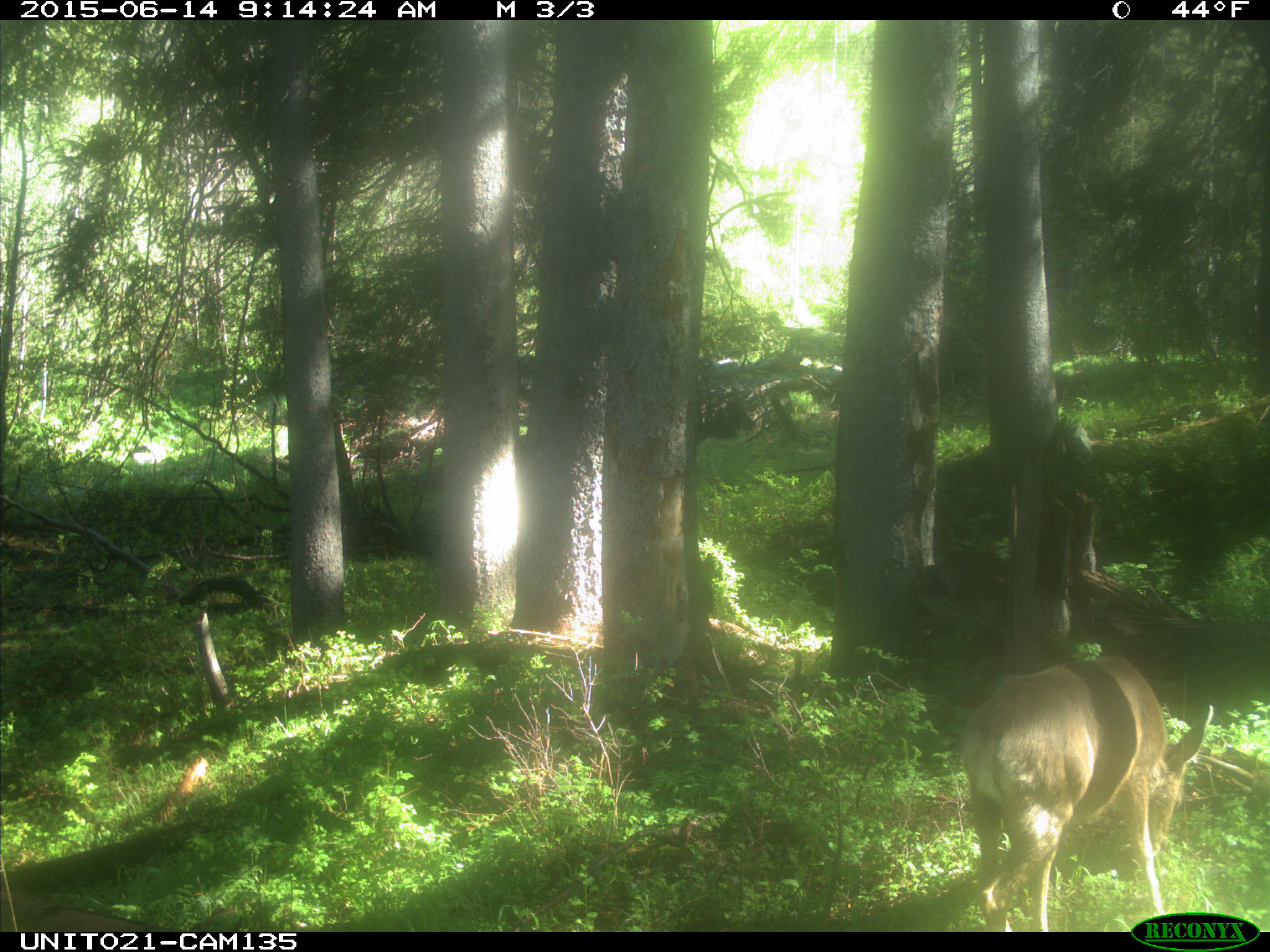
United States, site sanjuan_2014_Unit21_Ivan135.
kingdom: Animalia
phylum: Chordata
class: Mammalia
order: Artiodactyla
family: Cervidae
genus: Odocoileus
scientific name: Odocoileus hemionus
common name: mule deer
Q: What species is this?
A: Odocoileus hemionus (mule deer).